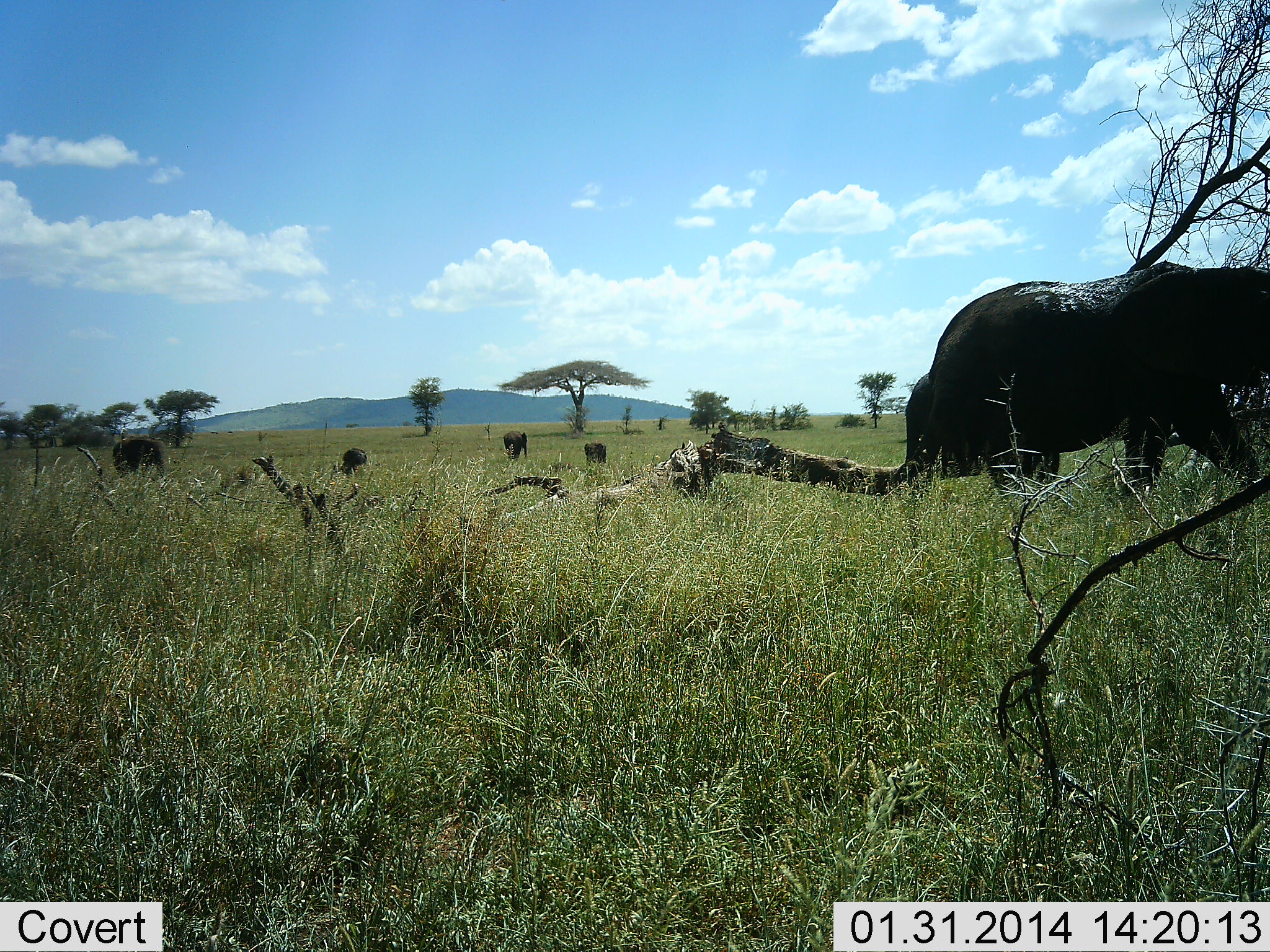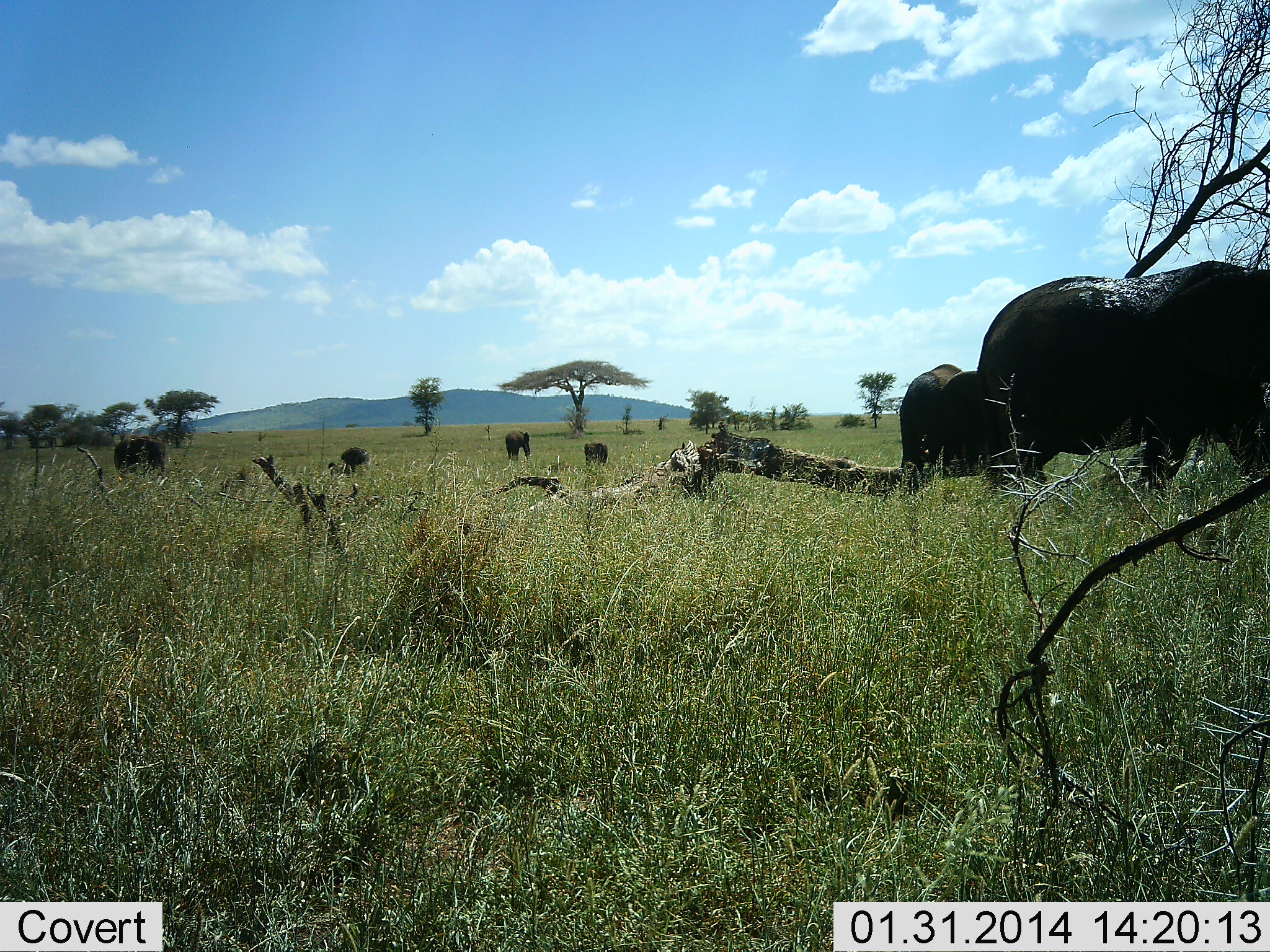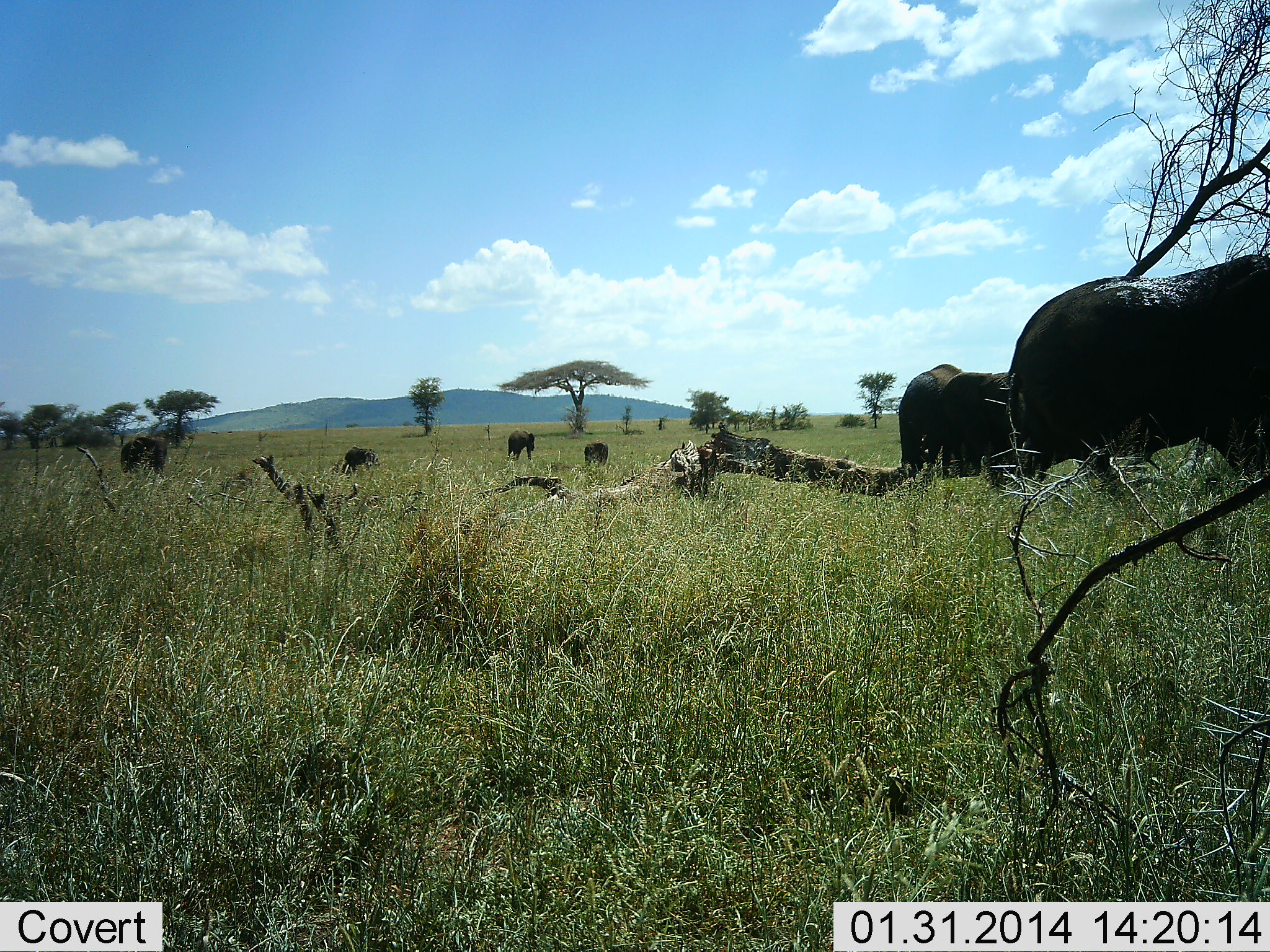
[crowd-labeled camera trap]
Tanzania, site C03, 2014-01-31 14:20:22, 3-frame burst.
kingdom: Animalia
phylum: Chordata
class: Mammalia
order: Proboscidea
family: Elephantidae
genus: Loxodonta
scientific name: Loxodonta africana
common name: african bush elephant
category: elephant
Elephant (african bush elephant) (Loxodonta africana), count 6. Behavior (volunteer vote fractions): standing 30%, resting 0%, moving 90%, interacting 0%. Young present (vote fraction): 10%. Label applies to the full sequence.